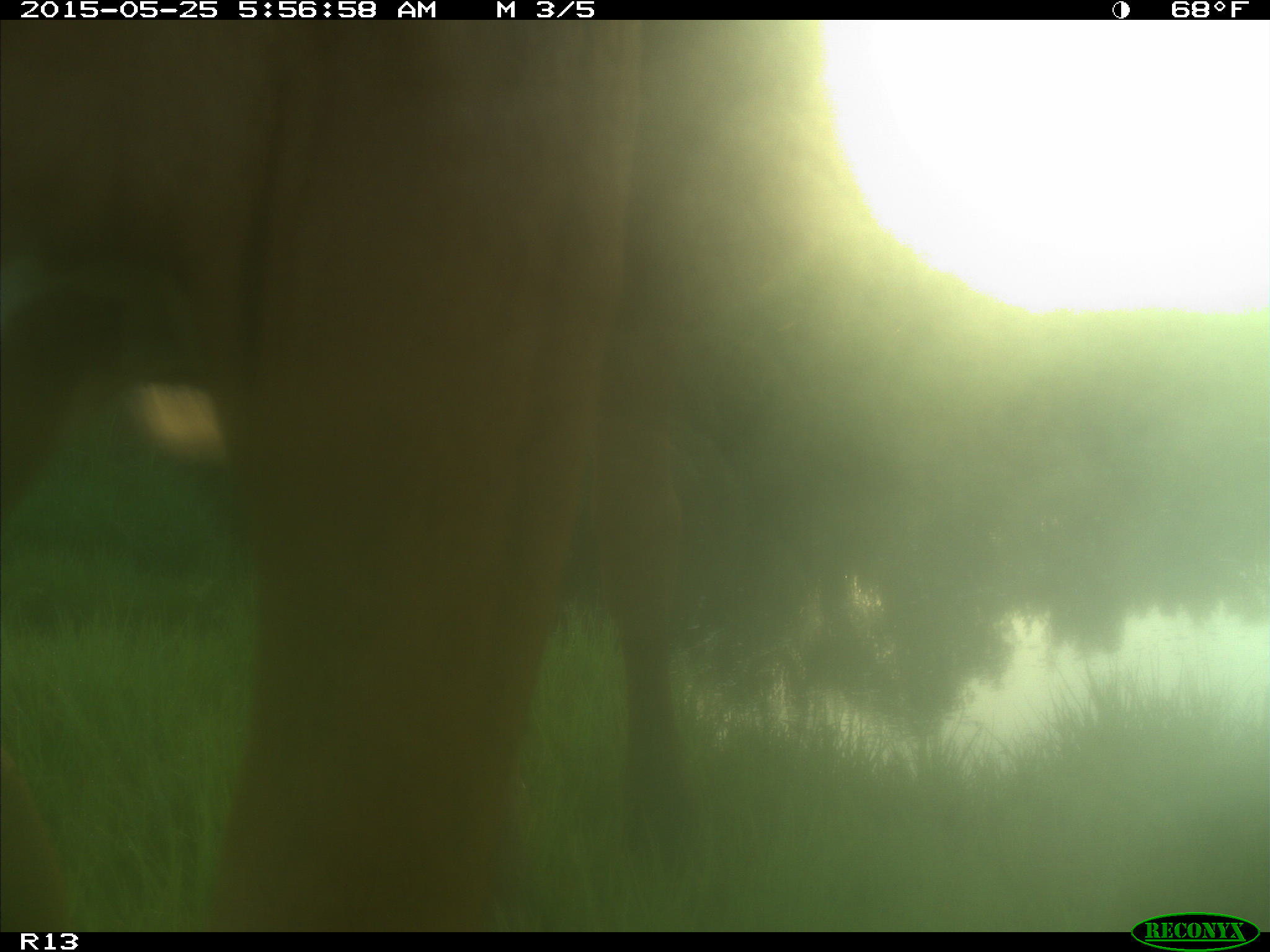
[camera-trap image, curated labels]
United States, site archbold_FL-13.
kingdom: Animalia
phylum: Chordata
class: Mammalia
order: Artiodactyla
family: Bovidae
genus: Bos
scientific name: Bos taurus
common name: domestic cow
Bos taurus (domestic cow).